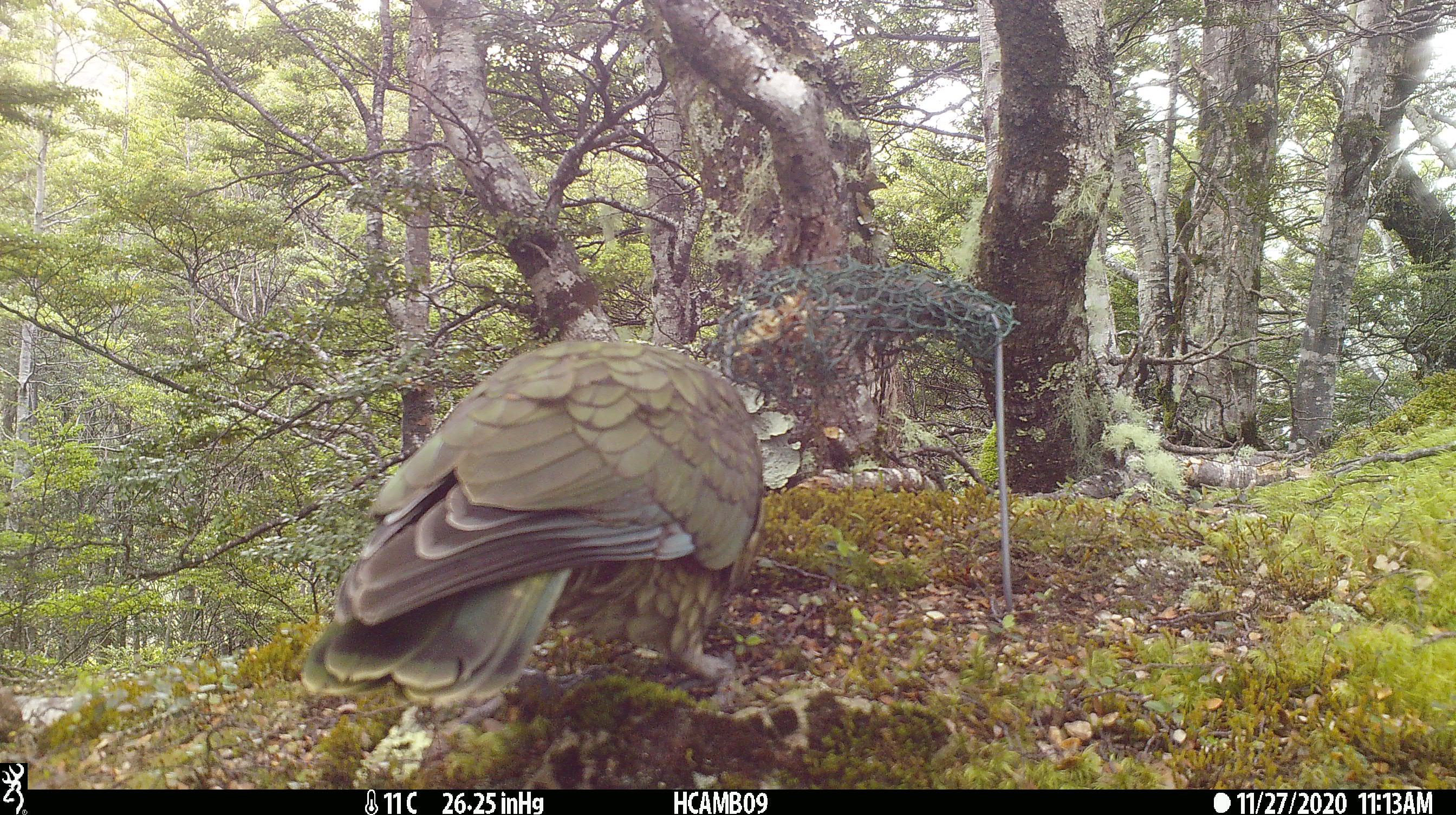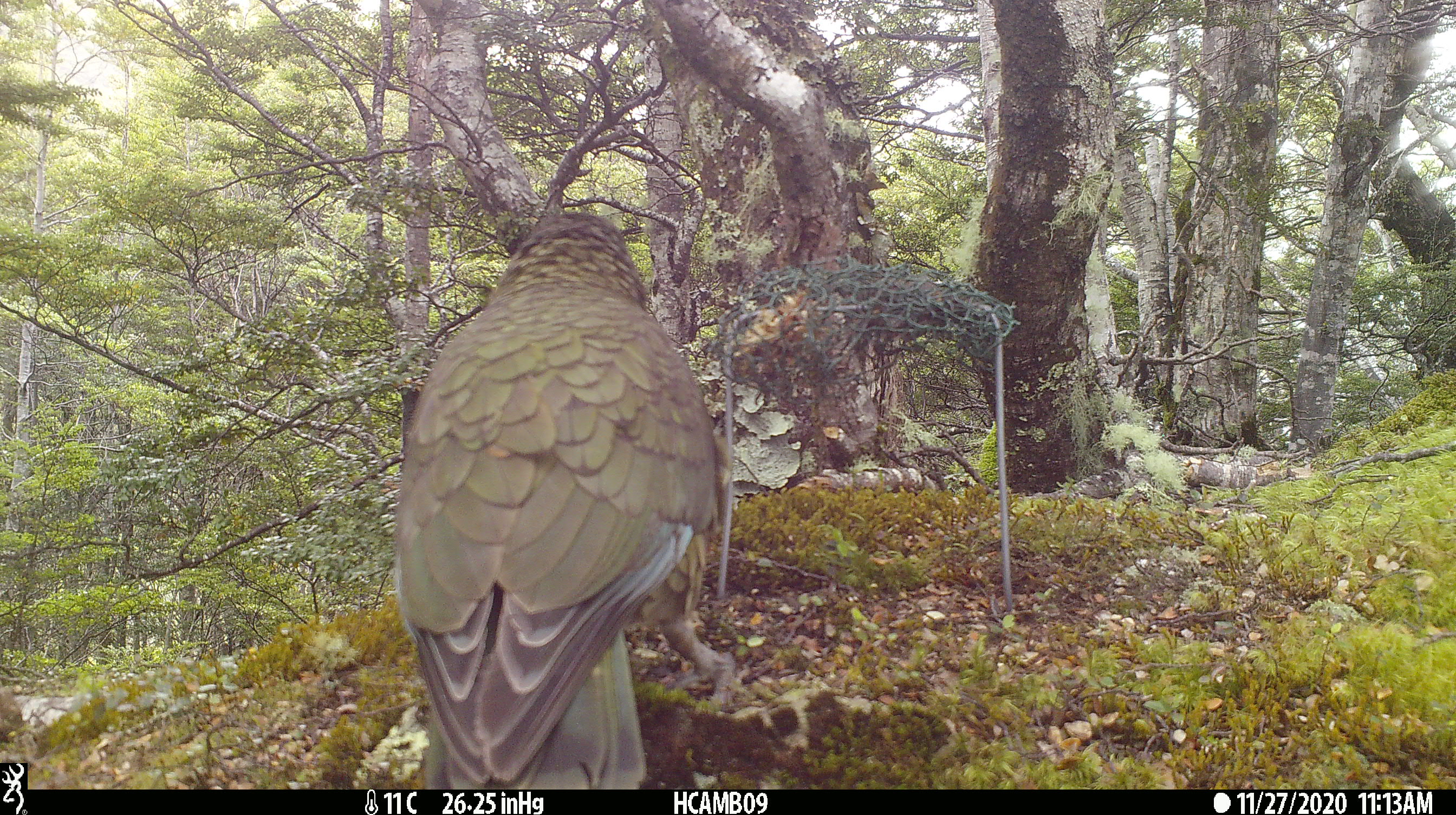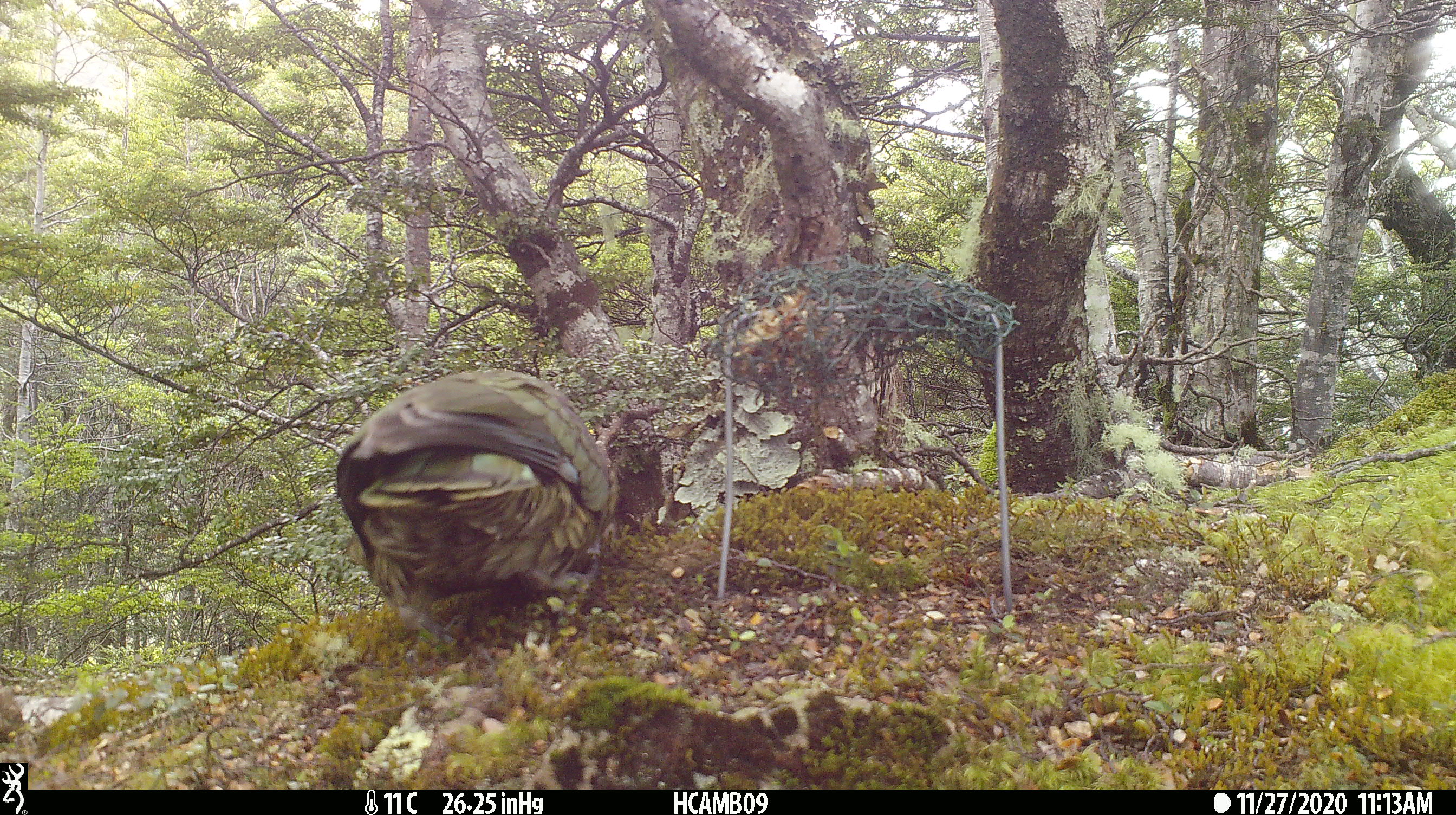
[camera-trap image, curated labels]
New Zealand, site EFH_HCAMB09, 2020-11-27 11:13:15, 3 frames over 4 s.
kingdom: Animalia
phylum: Chordata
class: Aves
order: Psittaciformes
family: Strigopidae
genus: Nestor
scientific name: Nestor notabilis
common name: kea